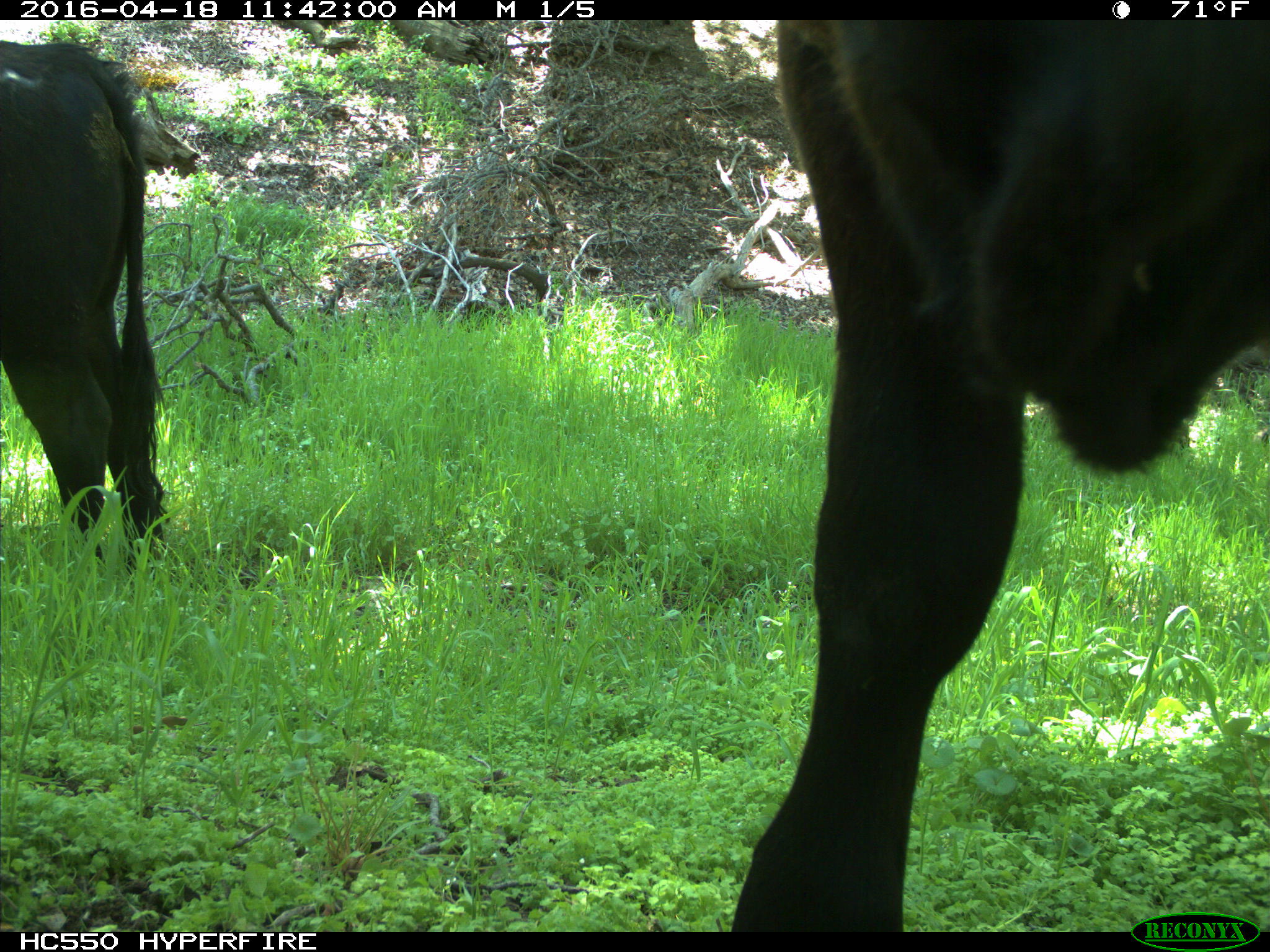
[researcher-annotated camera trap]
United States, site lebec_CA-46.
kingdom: Animalia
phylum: Chordata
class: Mammalia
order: Artiodactyla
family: Bovidae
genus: Bos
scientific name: Bos taurus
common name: domestic cow